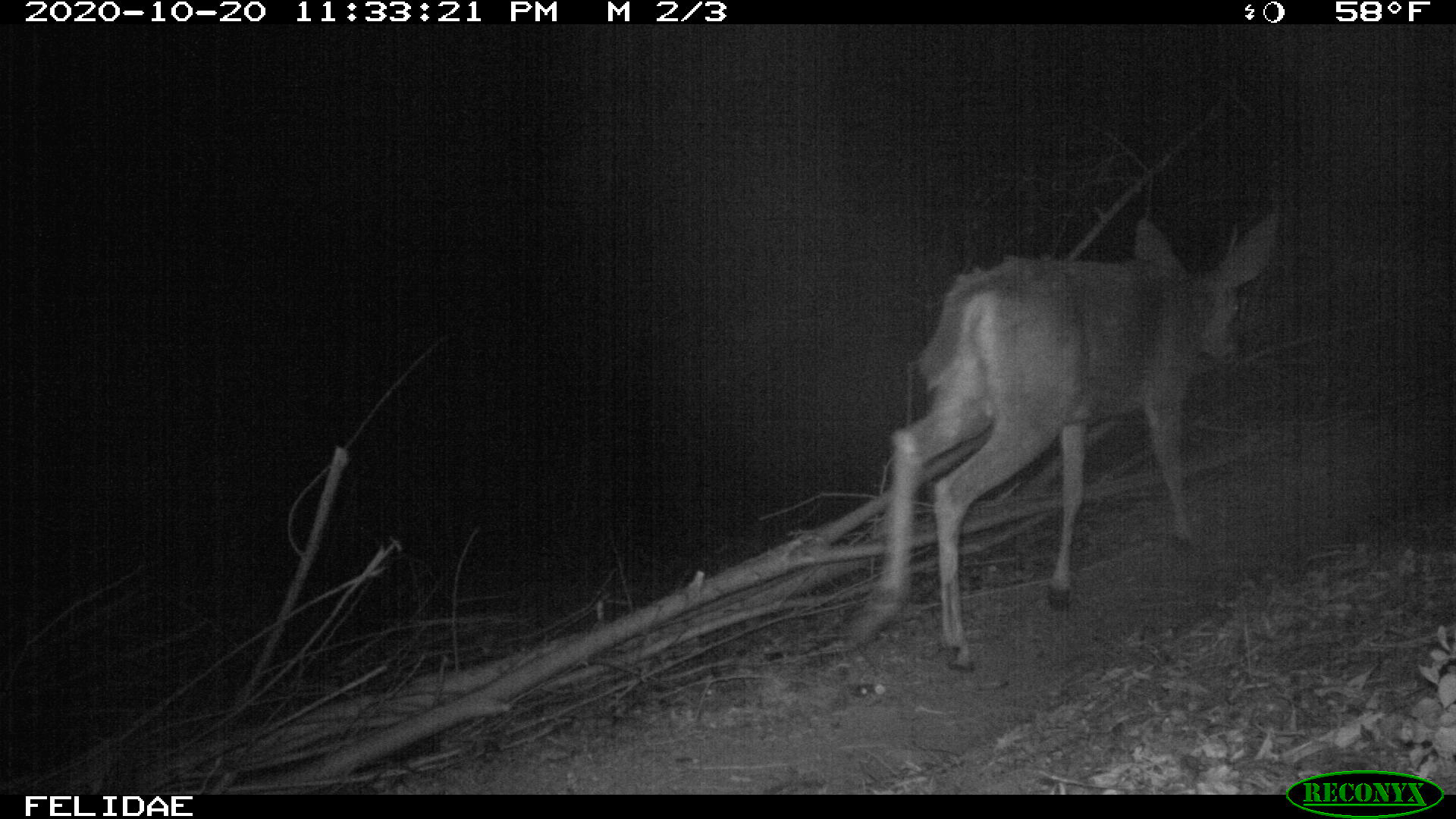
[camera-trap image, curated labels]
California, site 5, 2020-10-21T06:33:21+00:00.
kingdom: Animalia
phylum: Chordata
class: Mammalia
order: Artiodactyla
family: Cervidae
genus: Odocoileus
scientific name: Odocoileus hemionus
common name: mule deer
Mule deer (Odocoileus hemionus).